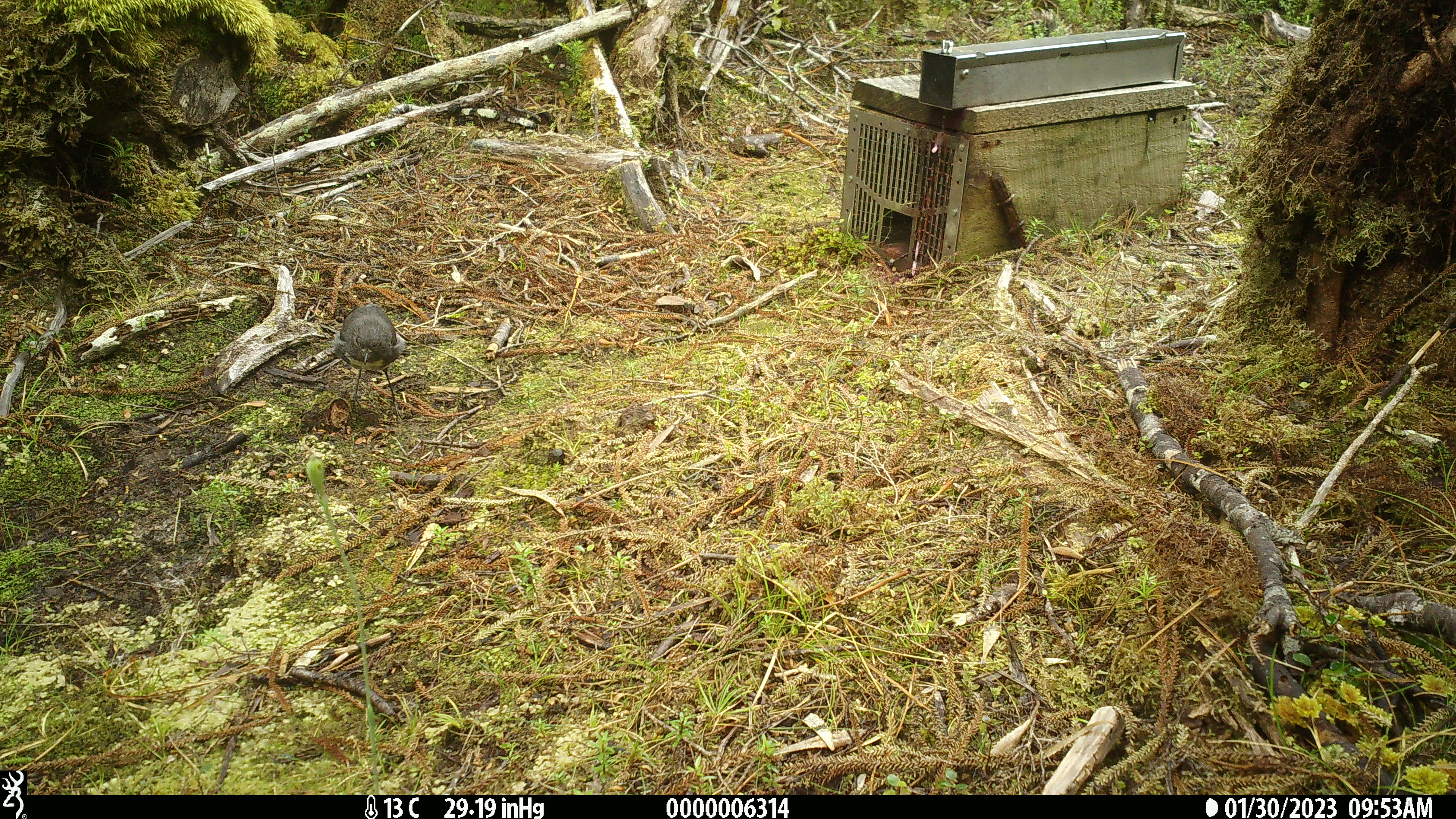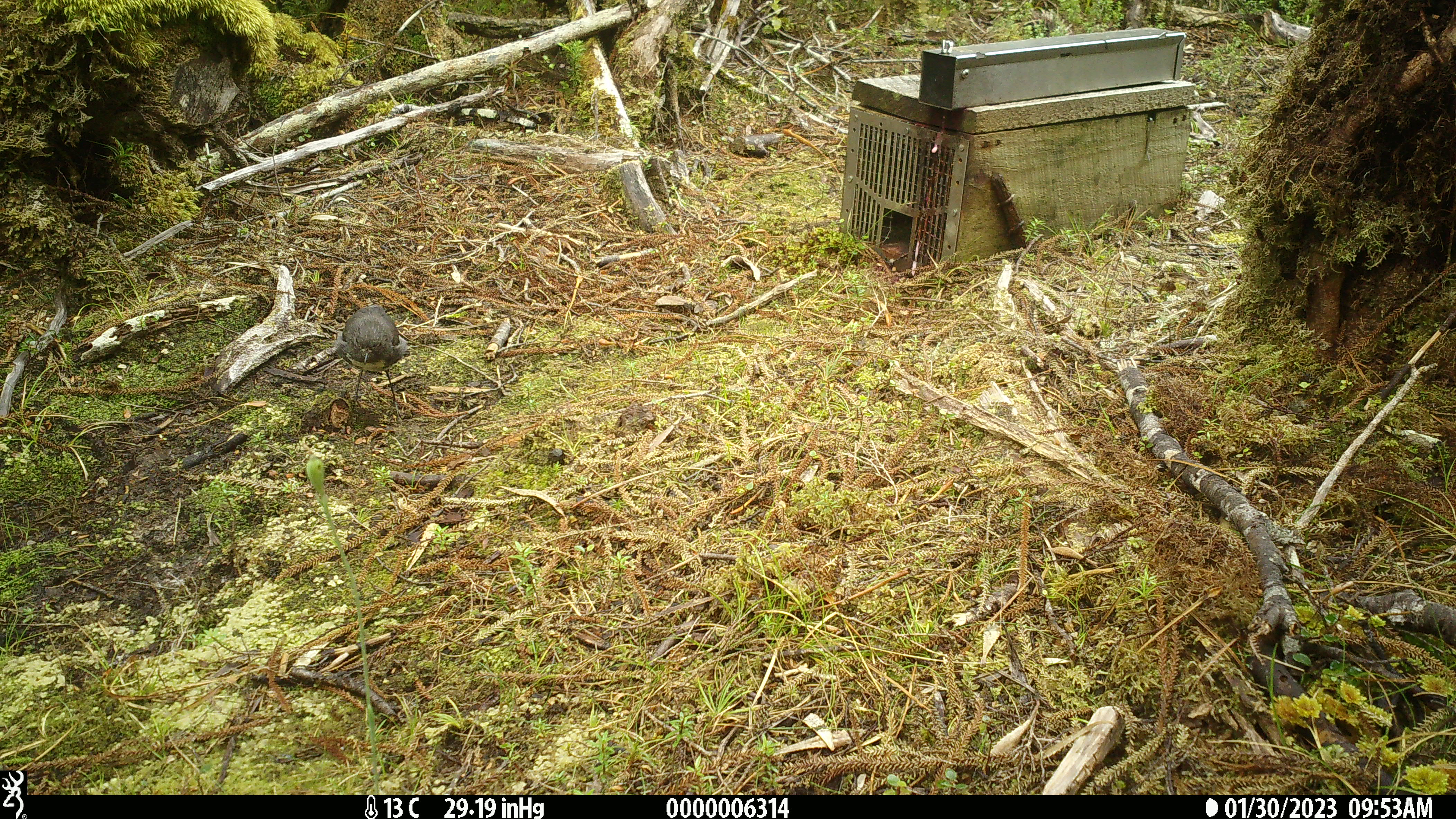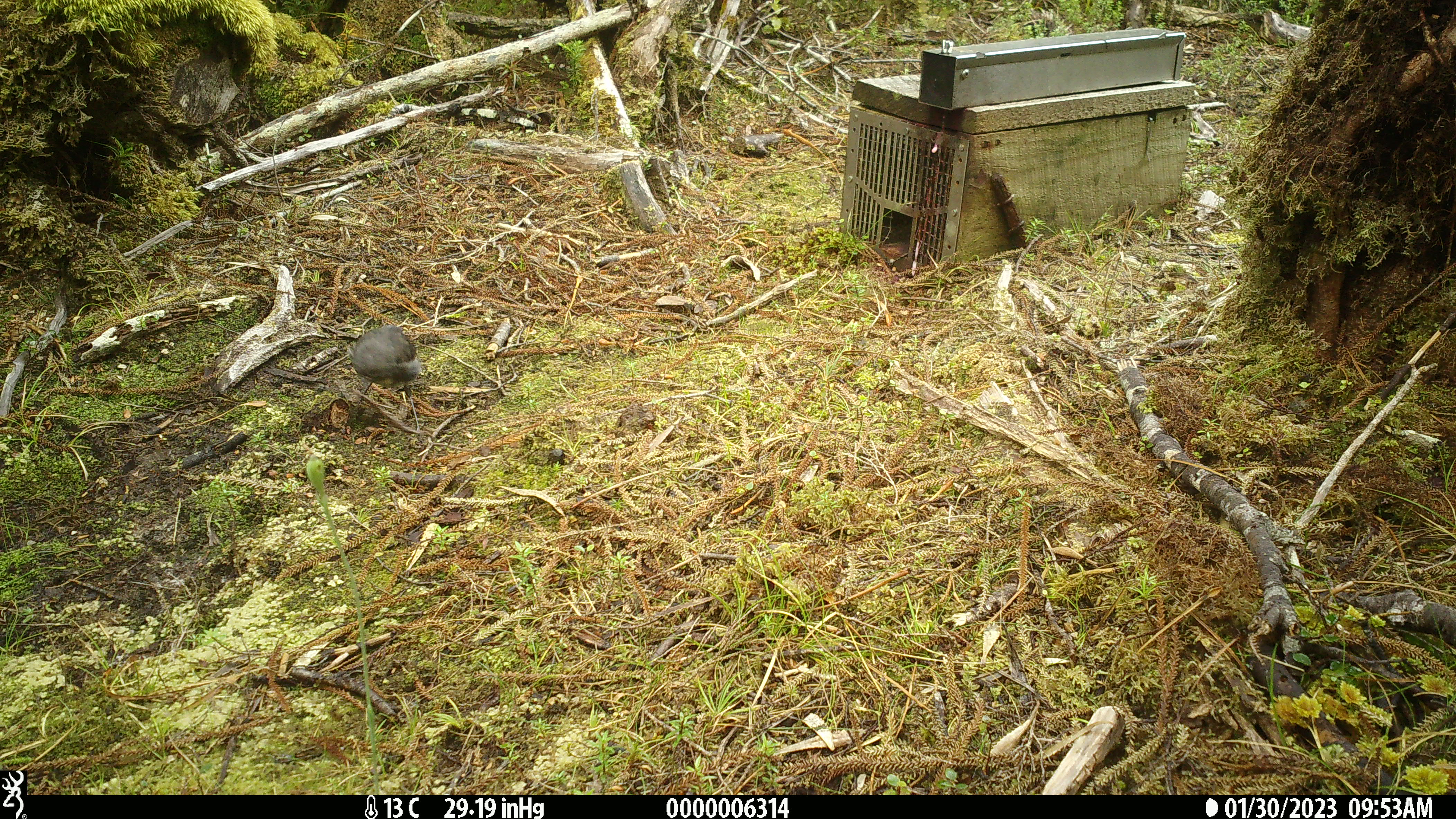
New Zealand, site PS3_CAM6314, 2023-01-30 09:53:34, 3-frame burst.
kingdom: Animalia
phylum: Chordata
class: Aves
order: Passeriformes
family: Petroicidae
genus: Petroica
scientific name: Petroica australis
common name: new zealand robin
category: robin